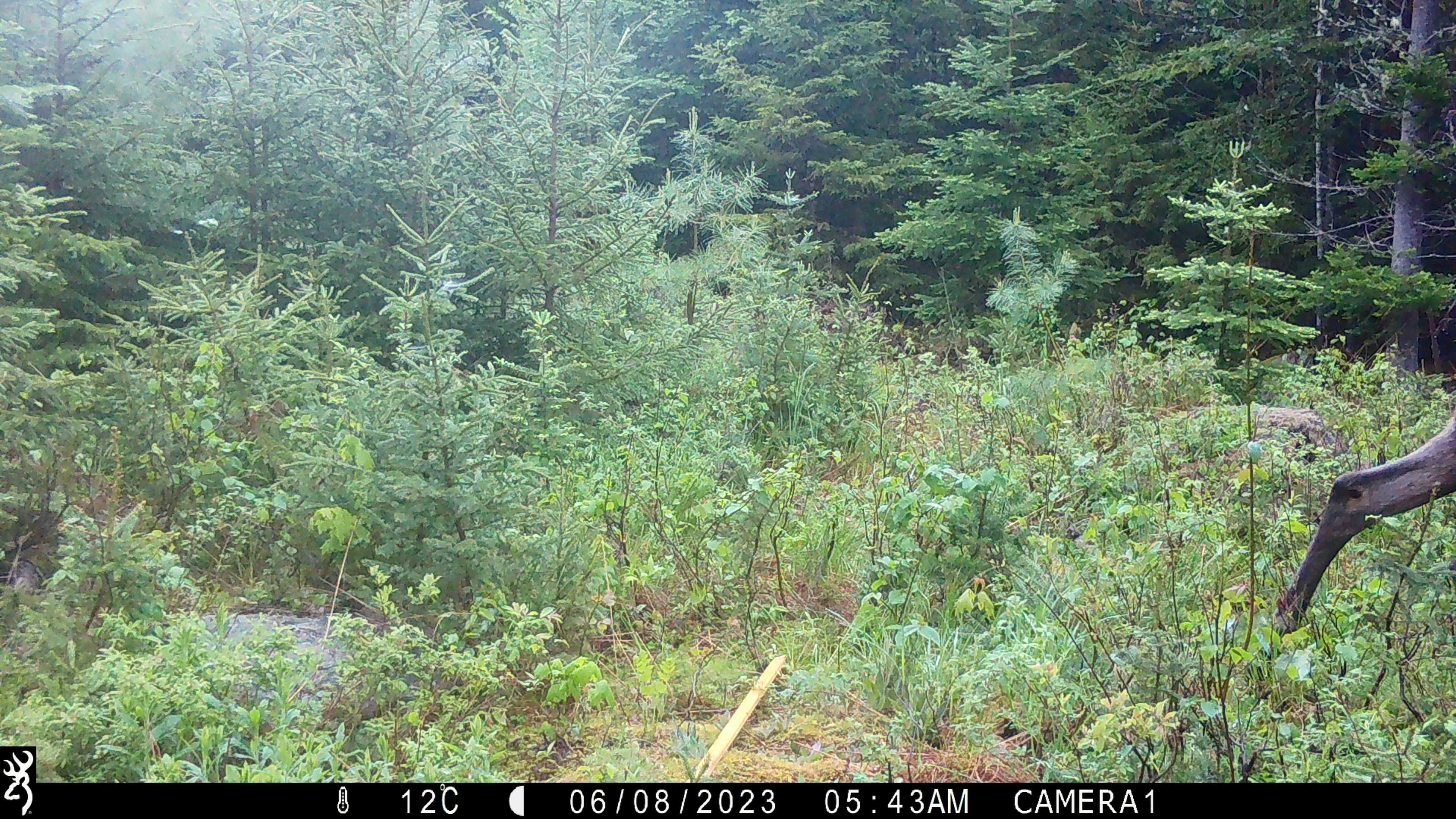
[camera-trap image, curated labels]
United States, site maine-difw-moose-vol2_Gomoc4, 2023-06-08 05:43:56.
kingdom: Animalia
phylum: Chordata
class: Mammalia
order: Artiodactyla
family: Cervidae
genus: Alces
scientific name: Alces alces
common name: moose